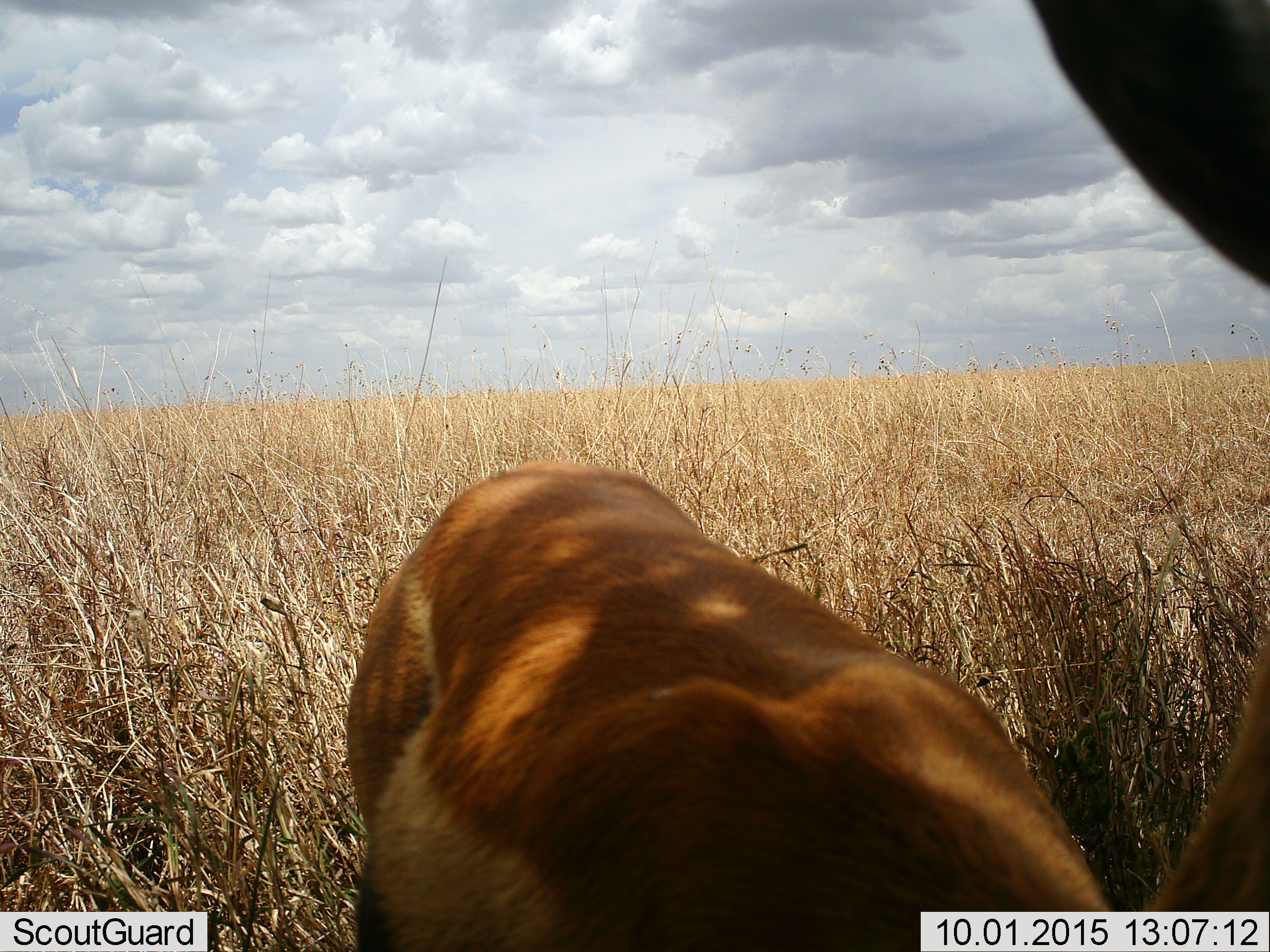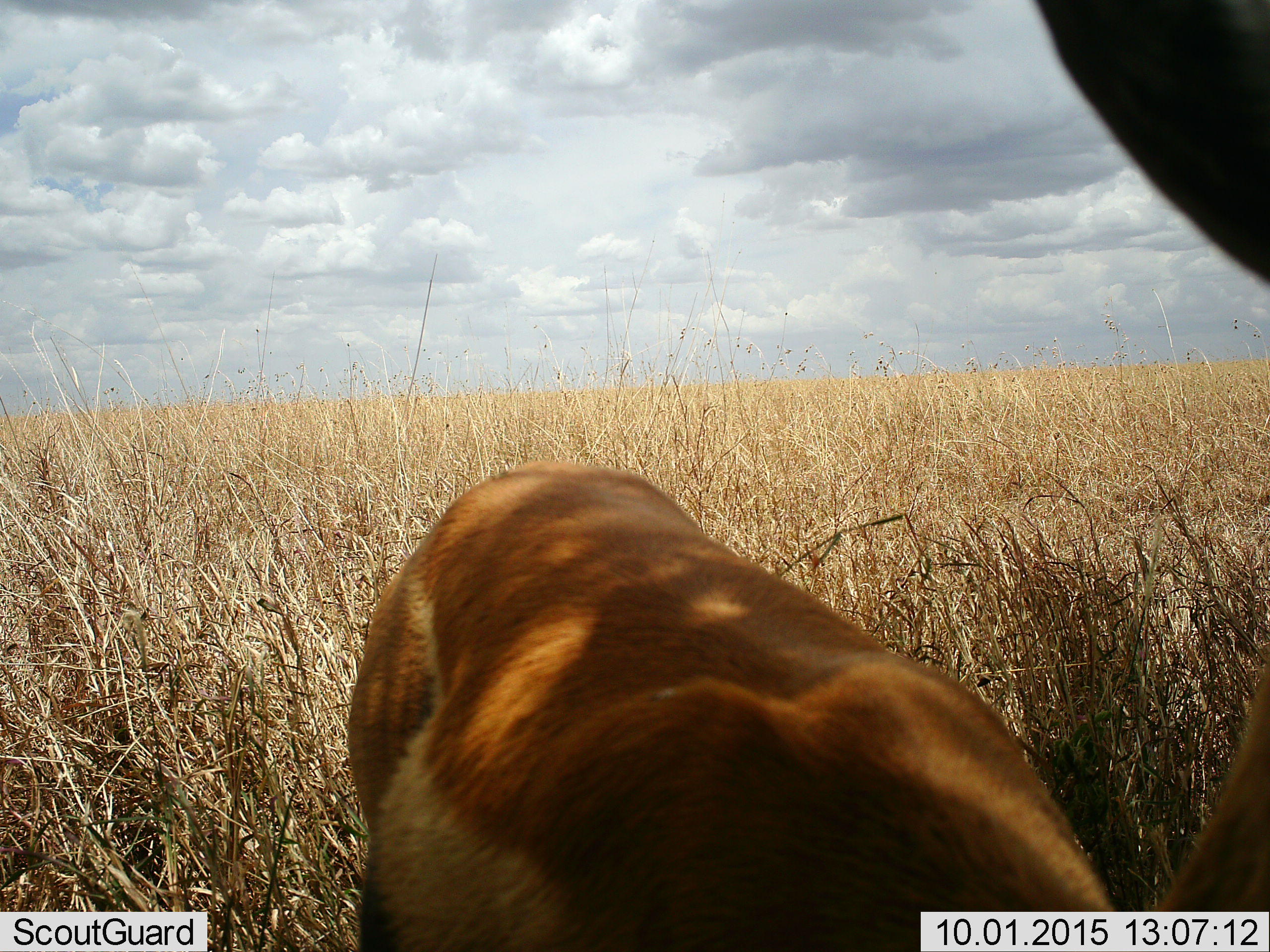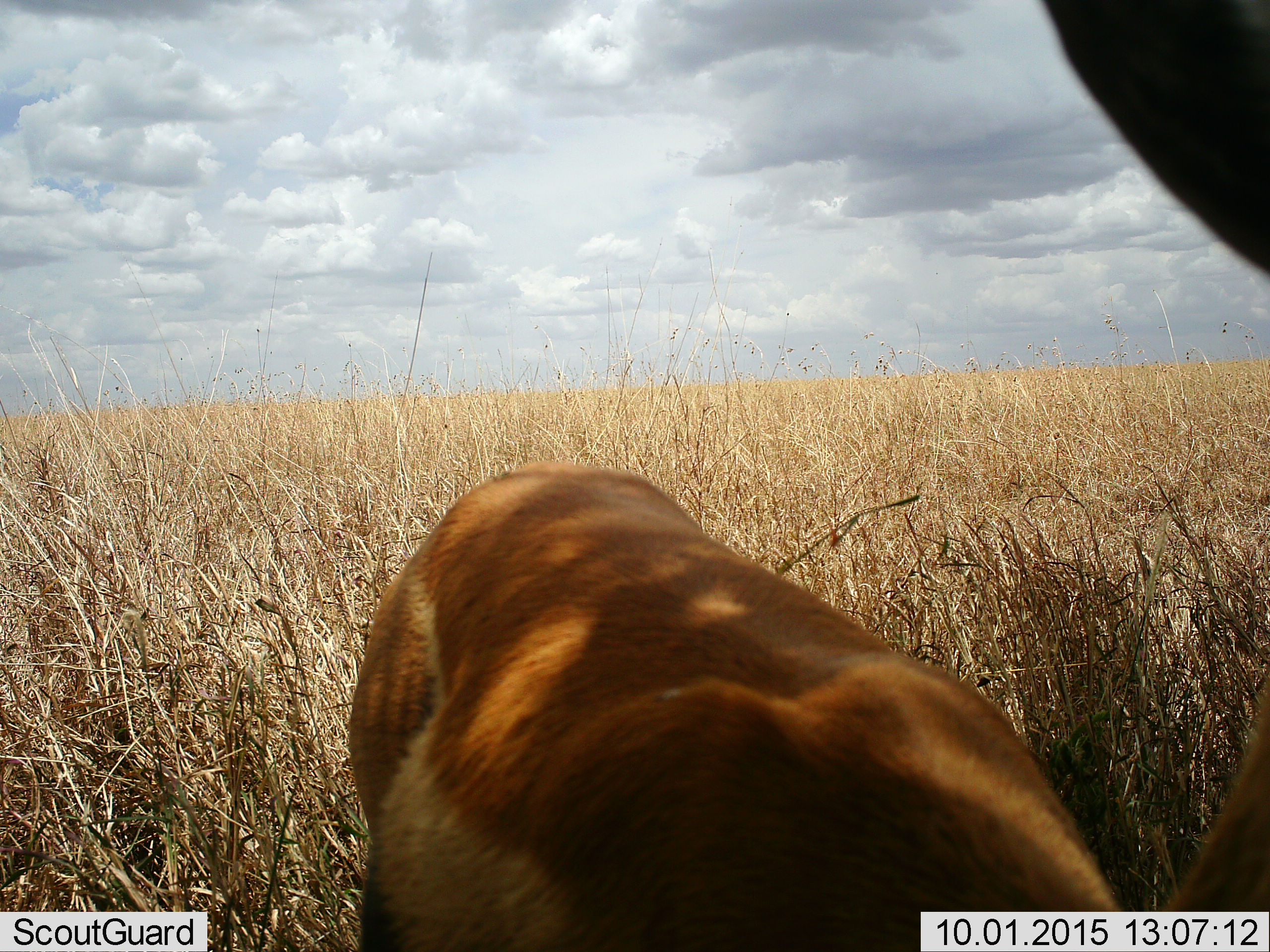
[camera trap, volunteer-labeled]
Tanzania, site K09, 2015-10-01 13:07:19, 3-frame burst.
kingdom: Animalia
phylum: Chordata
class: Mammalia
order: Artiodactyla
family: Bovidae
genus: Eudorcas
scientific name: Eudorcas thomsonii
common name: thomson's gazelle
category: gazellethomsons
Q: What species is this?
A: Gazellethomsons (thomson's gazelle) (Eudorcas thomsonii).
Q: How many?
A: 1.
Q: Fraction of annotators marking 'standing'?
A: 89%.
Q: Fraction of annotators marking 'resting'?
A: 0%.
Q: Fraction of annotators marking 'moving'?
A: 11%.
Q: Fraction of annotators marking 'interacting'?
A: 0%.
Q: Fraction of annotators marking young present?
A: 0%.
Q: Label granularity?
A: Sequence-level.